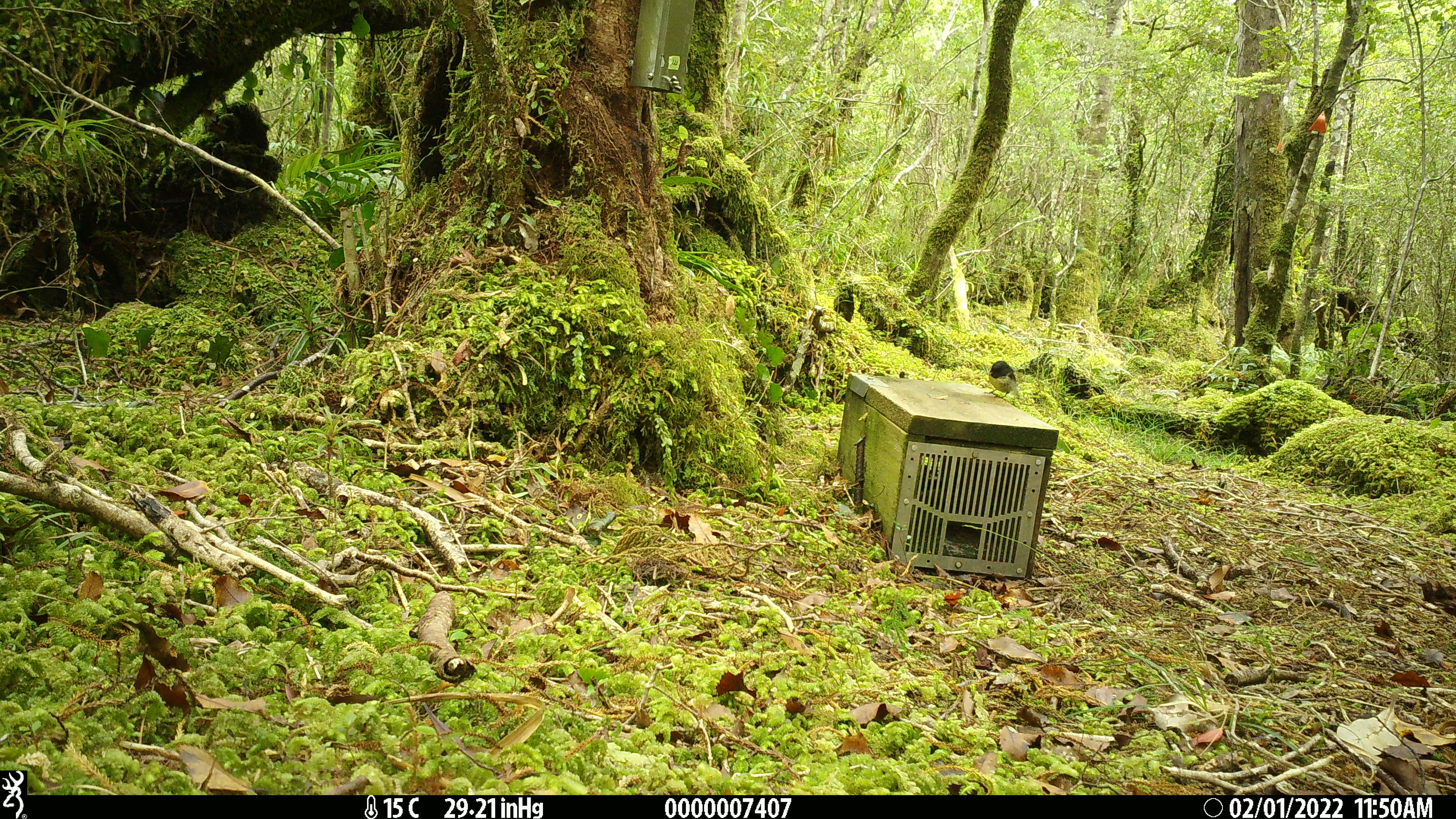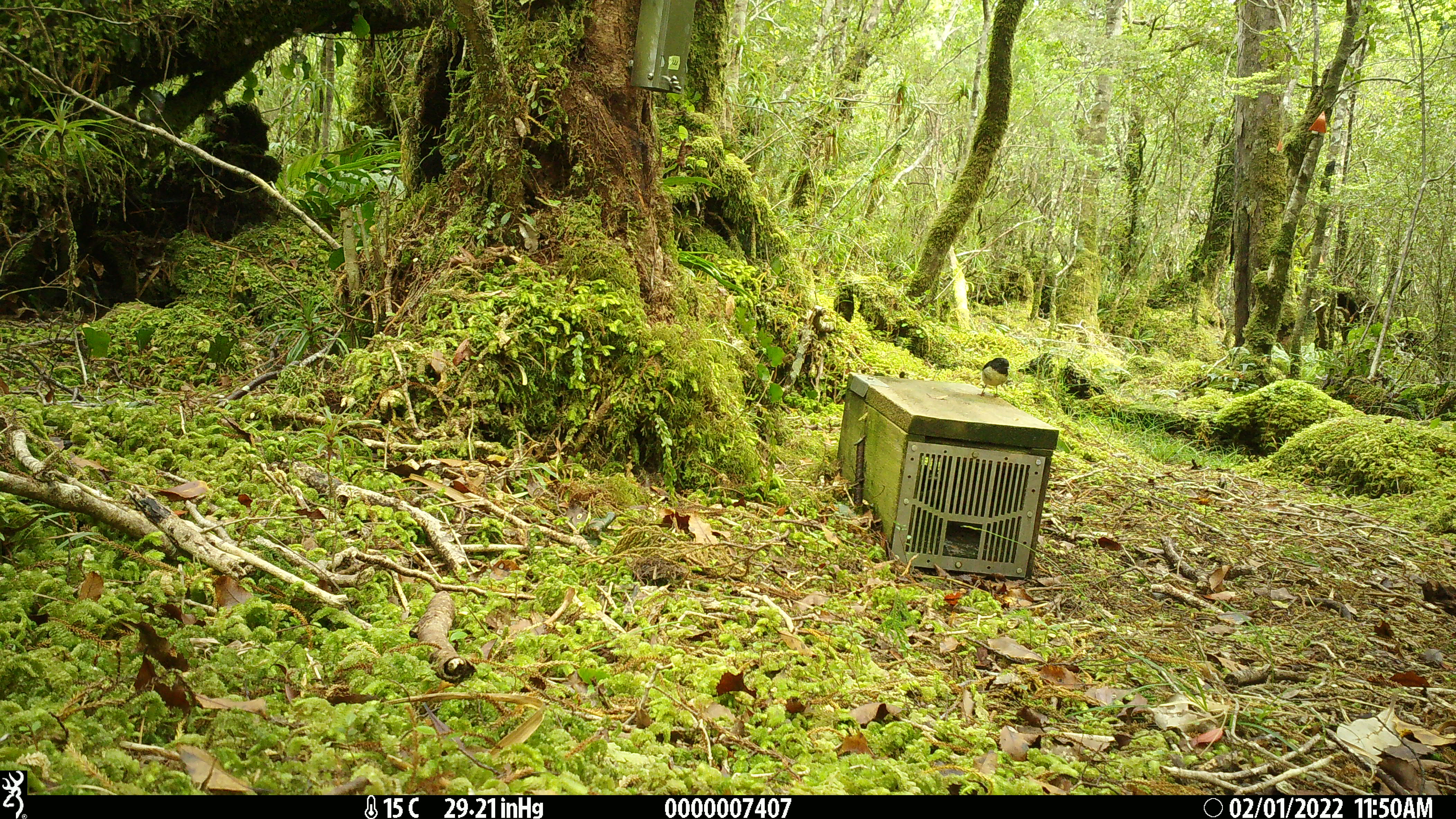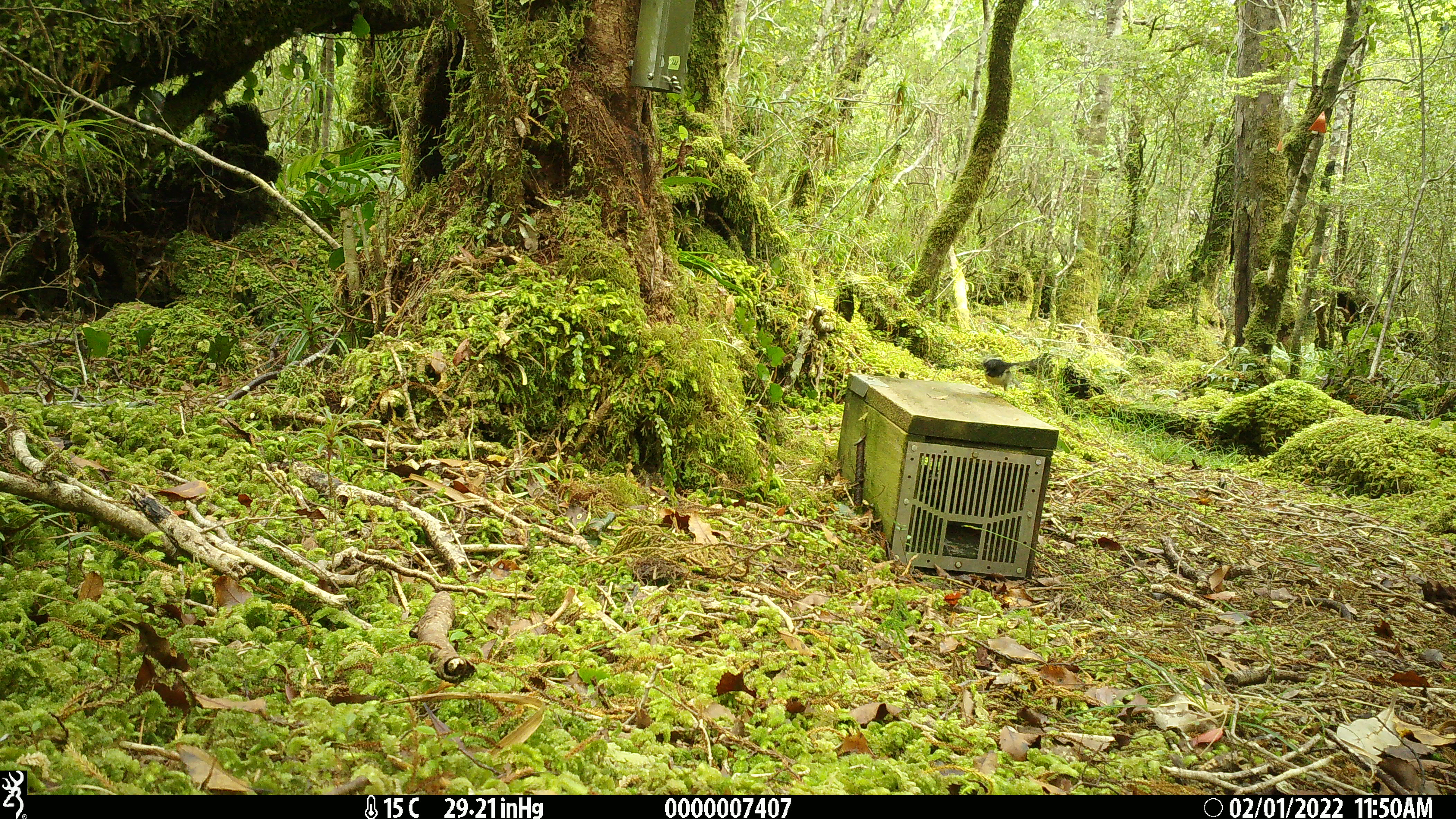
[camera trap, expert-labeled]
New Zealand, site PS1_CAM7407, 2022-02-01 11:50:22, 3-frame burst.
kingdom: Animalia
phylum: Chordata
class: Aves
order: Passeriformes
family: Petroicidae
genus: Petroica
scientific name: Petroica macrocephala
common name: tomtit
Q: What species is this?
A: Tomtit (Petroica macrocephala).